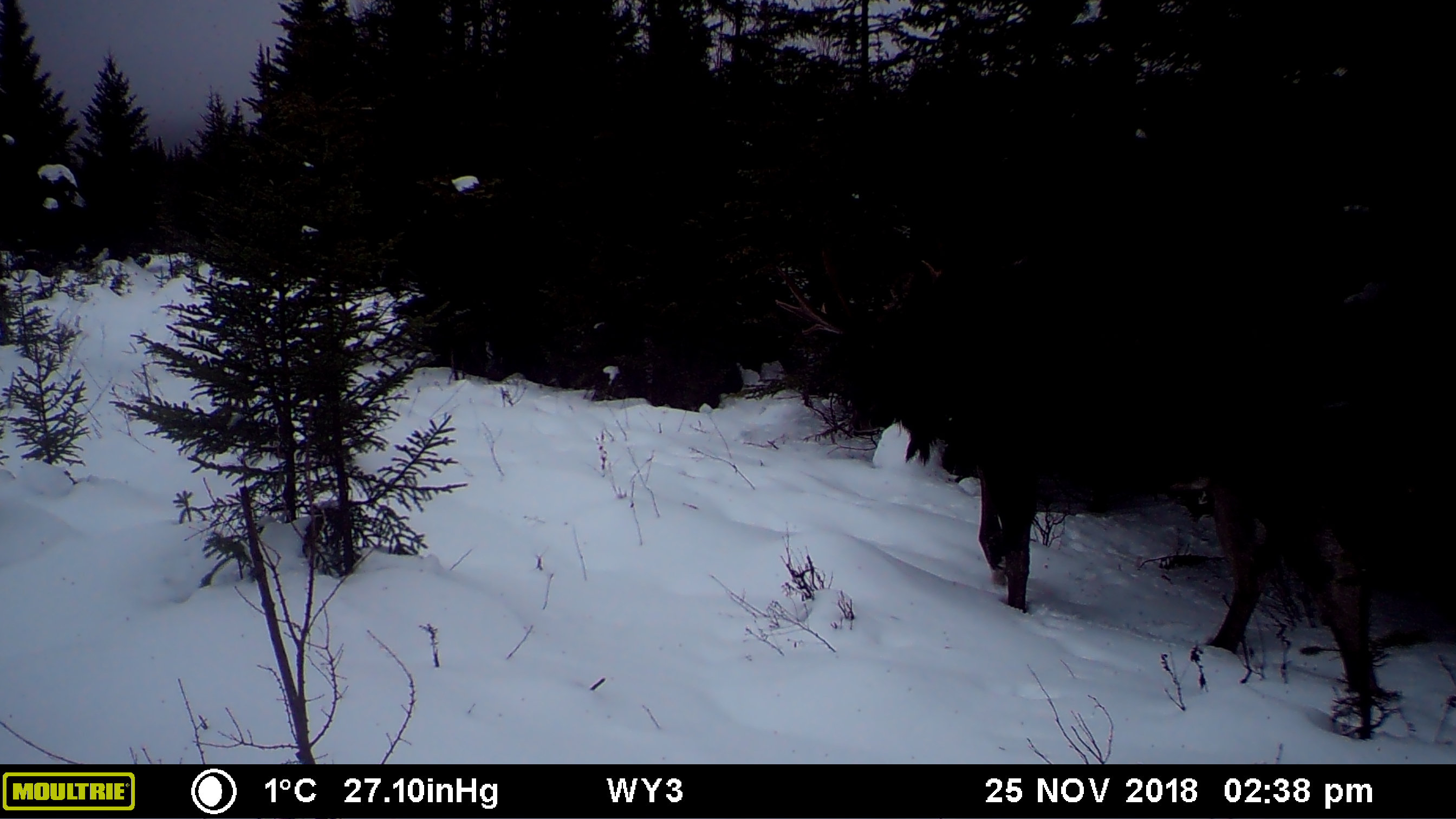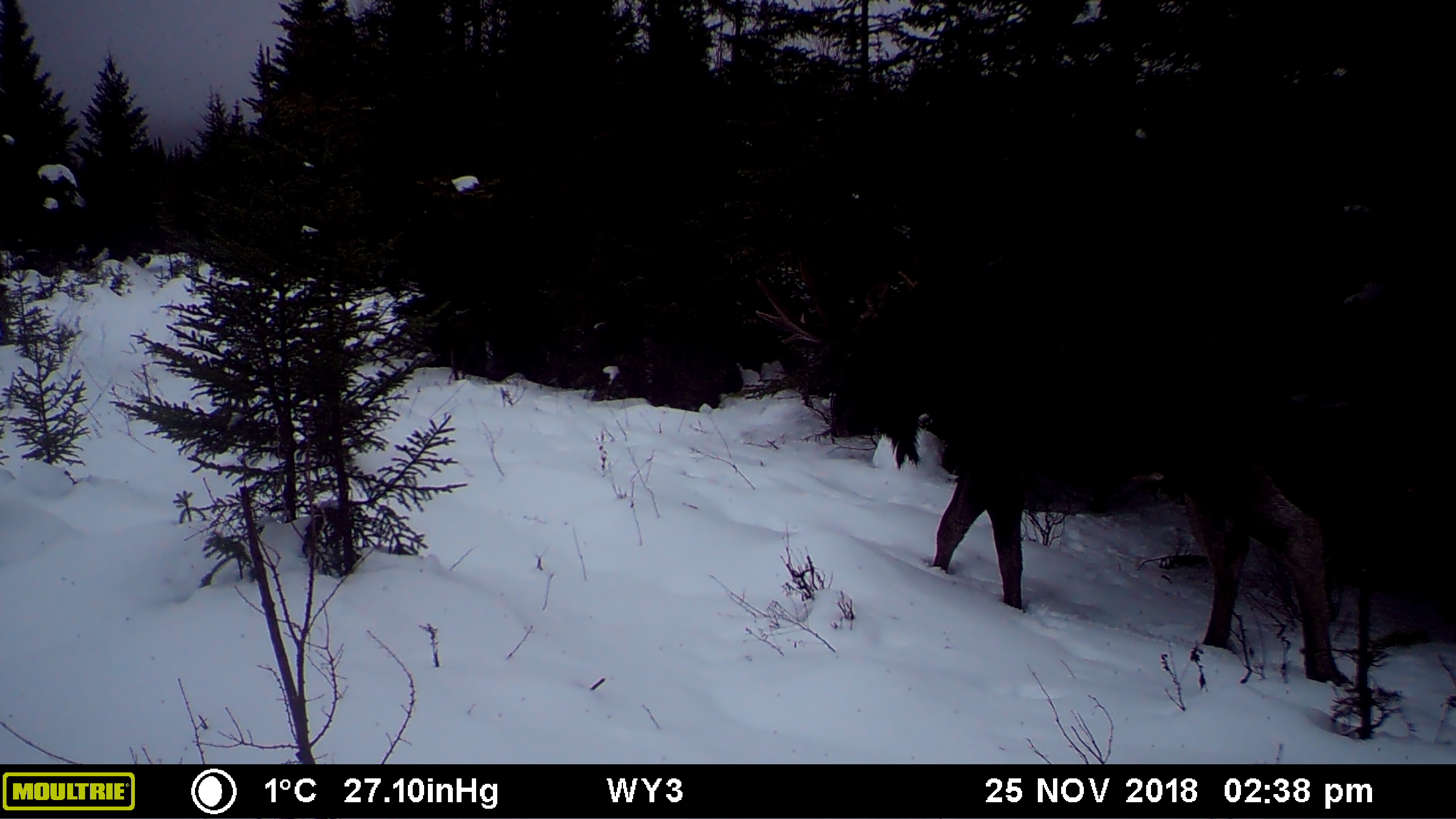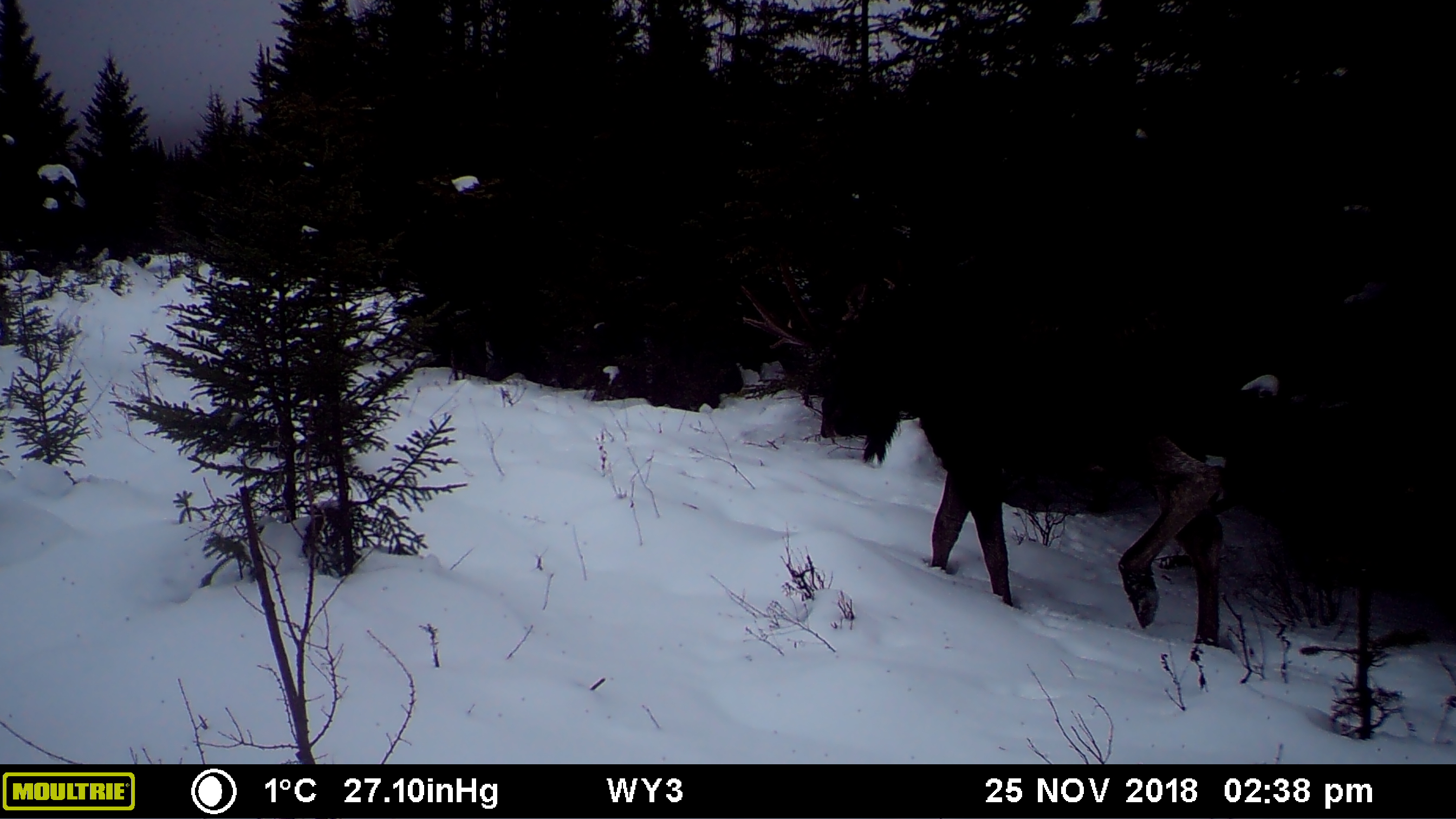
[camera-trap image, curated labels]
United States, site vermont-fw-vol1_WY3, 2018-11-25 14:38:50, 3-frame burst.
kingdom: Animalia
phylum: Chordata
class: Mammalia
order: Artiodactyla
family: Cervidae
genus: Alces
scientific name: Alces alces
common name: moose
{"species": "moose (Alces alces)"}